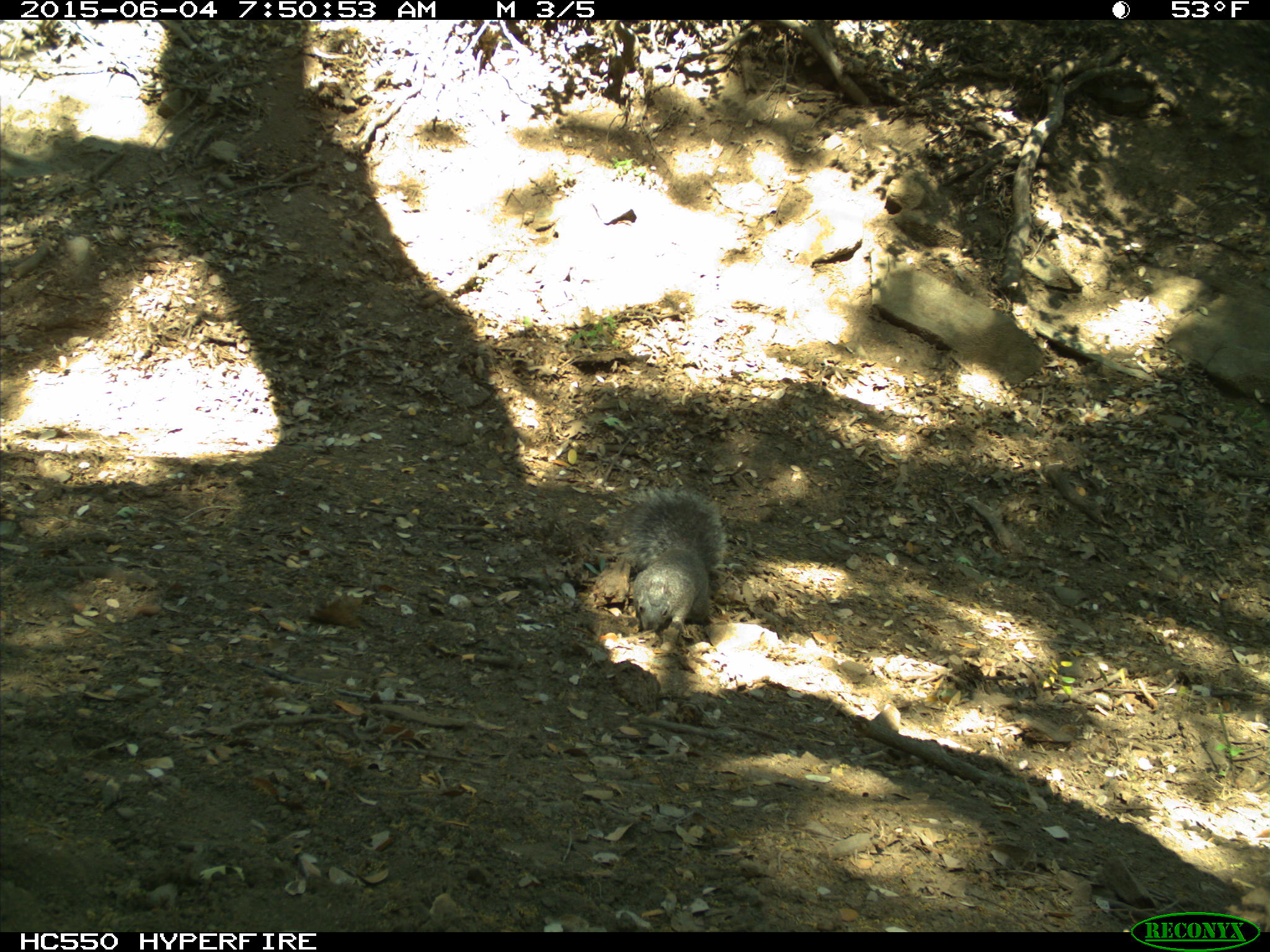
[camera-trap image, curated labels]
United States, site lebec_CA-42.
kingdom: Animalia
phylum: Chordata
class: Mammalia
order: Rodentia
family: Sciuridae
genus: Sciurus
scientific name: Sciurus carolinensis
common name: eastern gray squirrel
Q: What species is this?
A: Sciurus carolinensis (eastern gray squirrel).